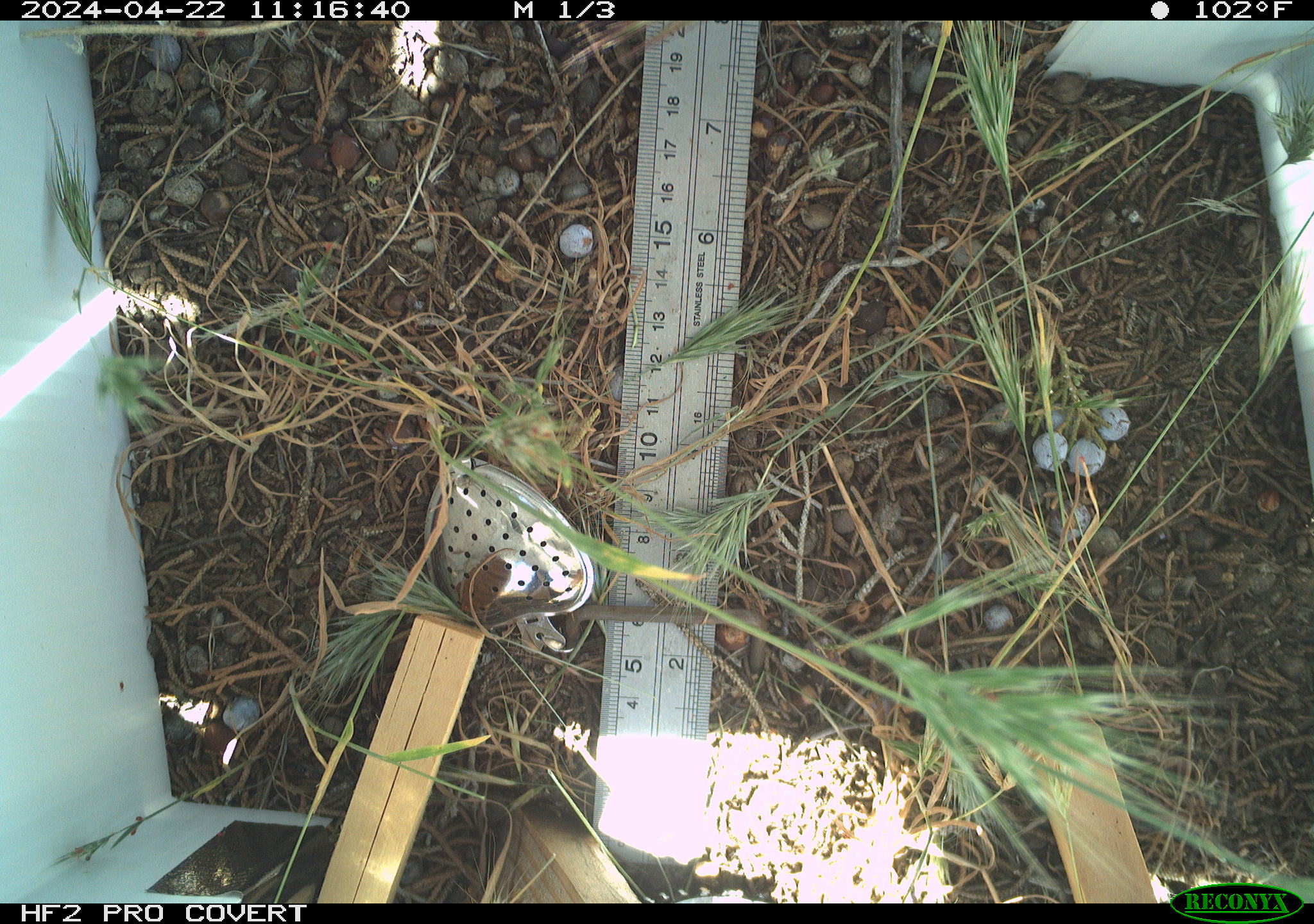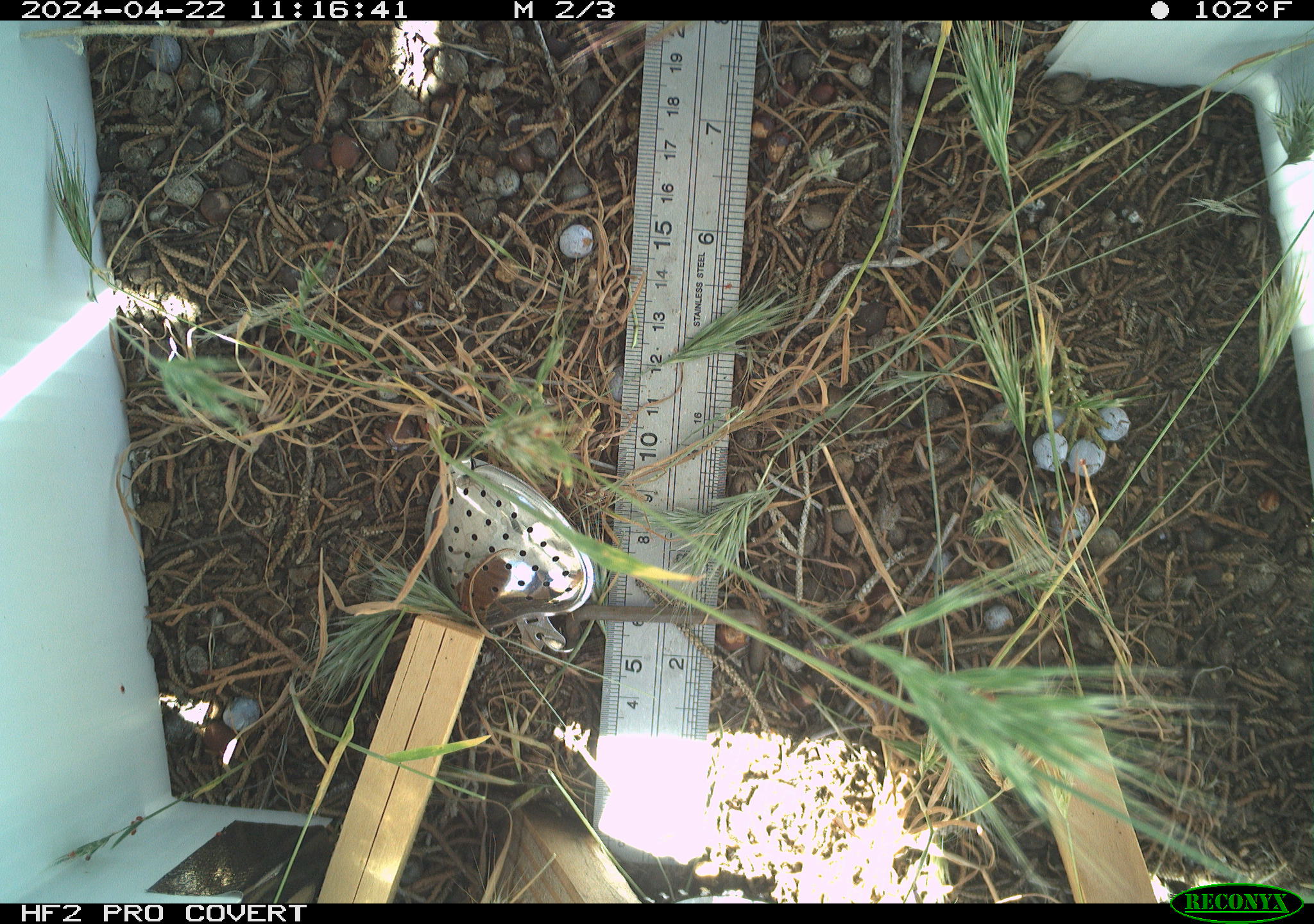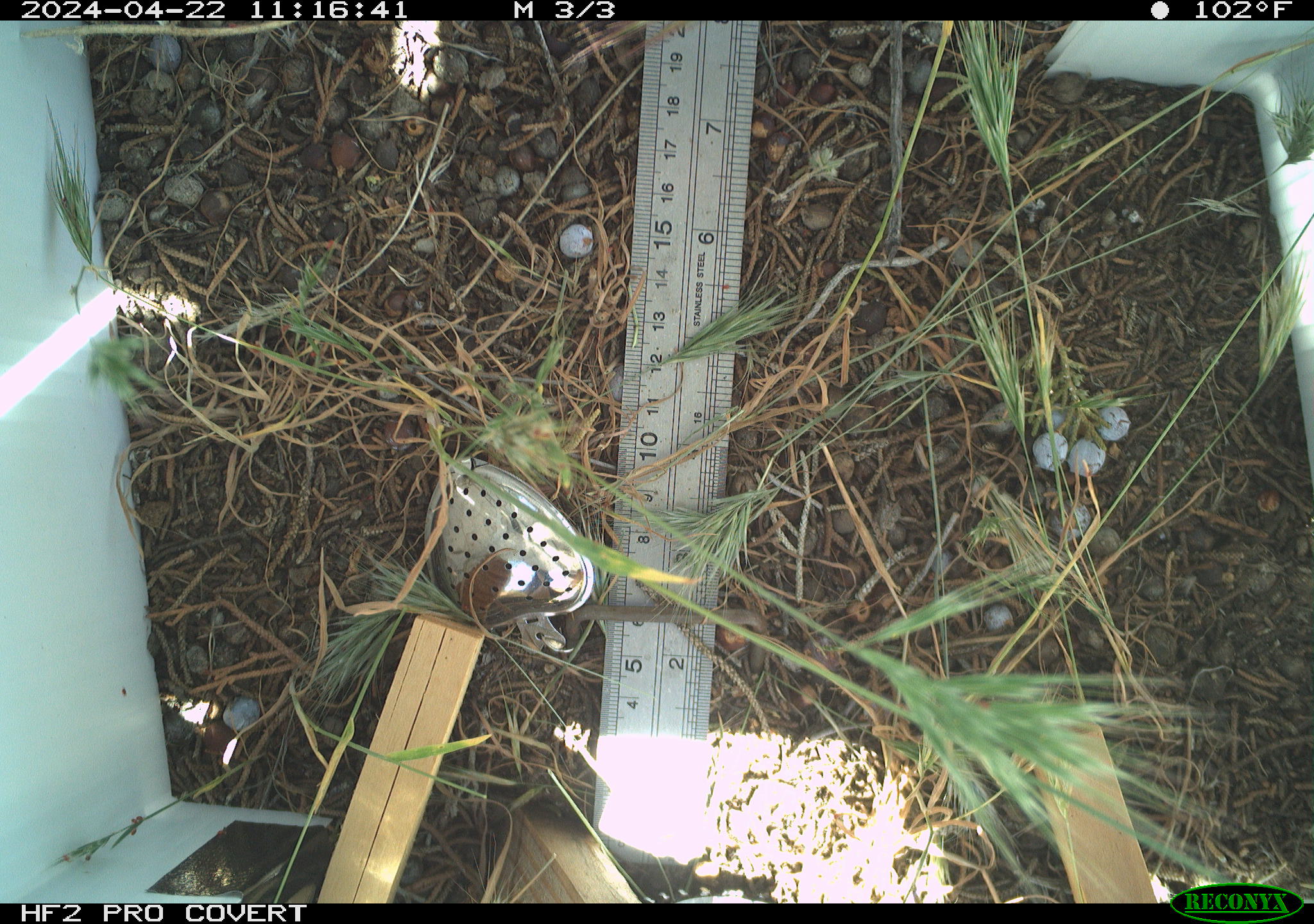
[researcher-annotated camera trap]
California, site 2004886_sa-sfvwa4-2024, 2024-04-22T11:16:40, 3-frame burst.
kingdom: Animalia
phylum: Arthropoda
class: Insecta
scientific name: Insecta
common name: insect